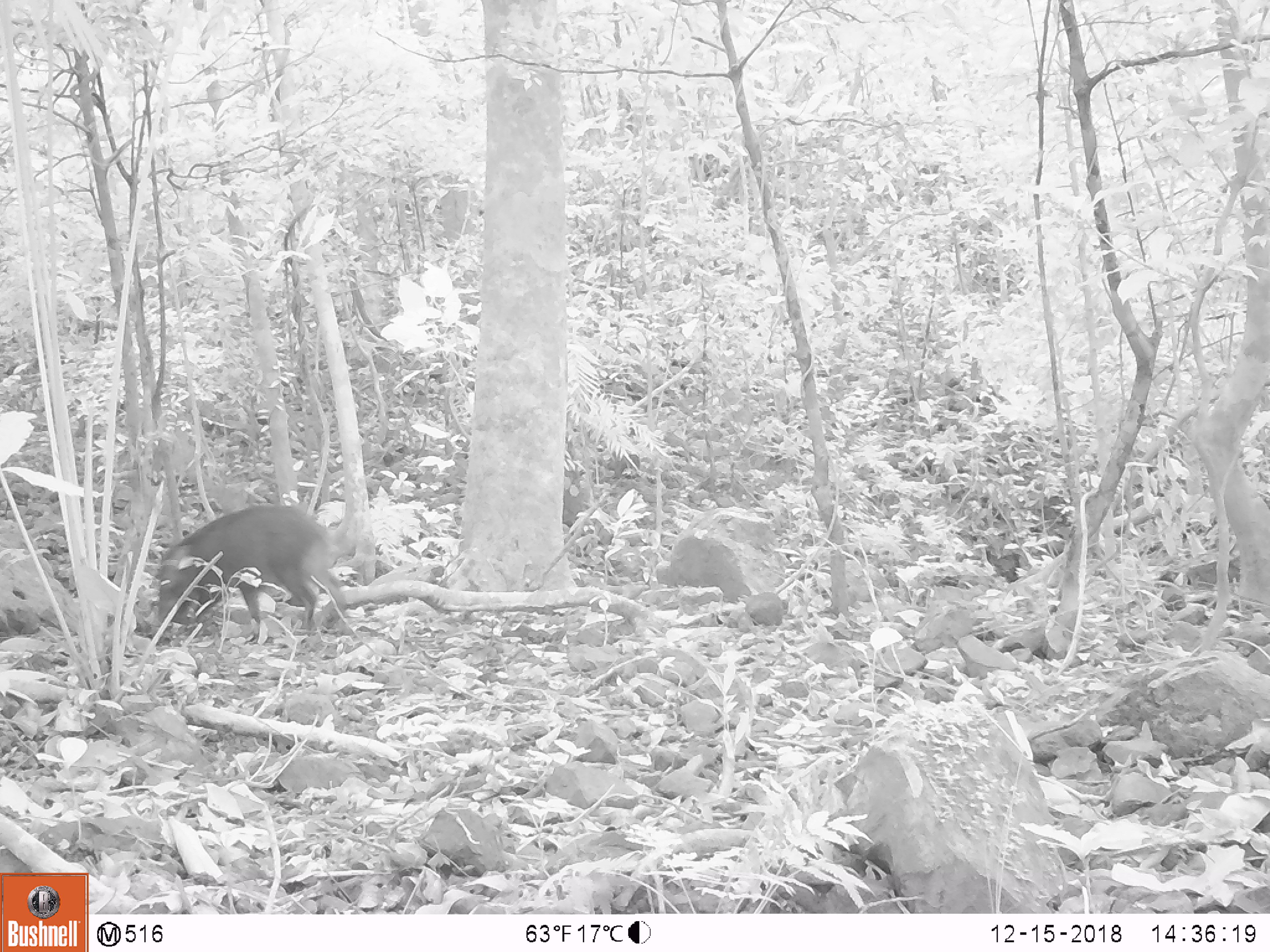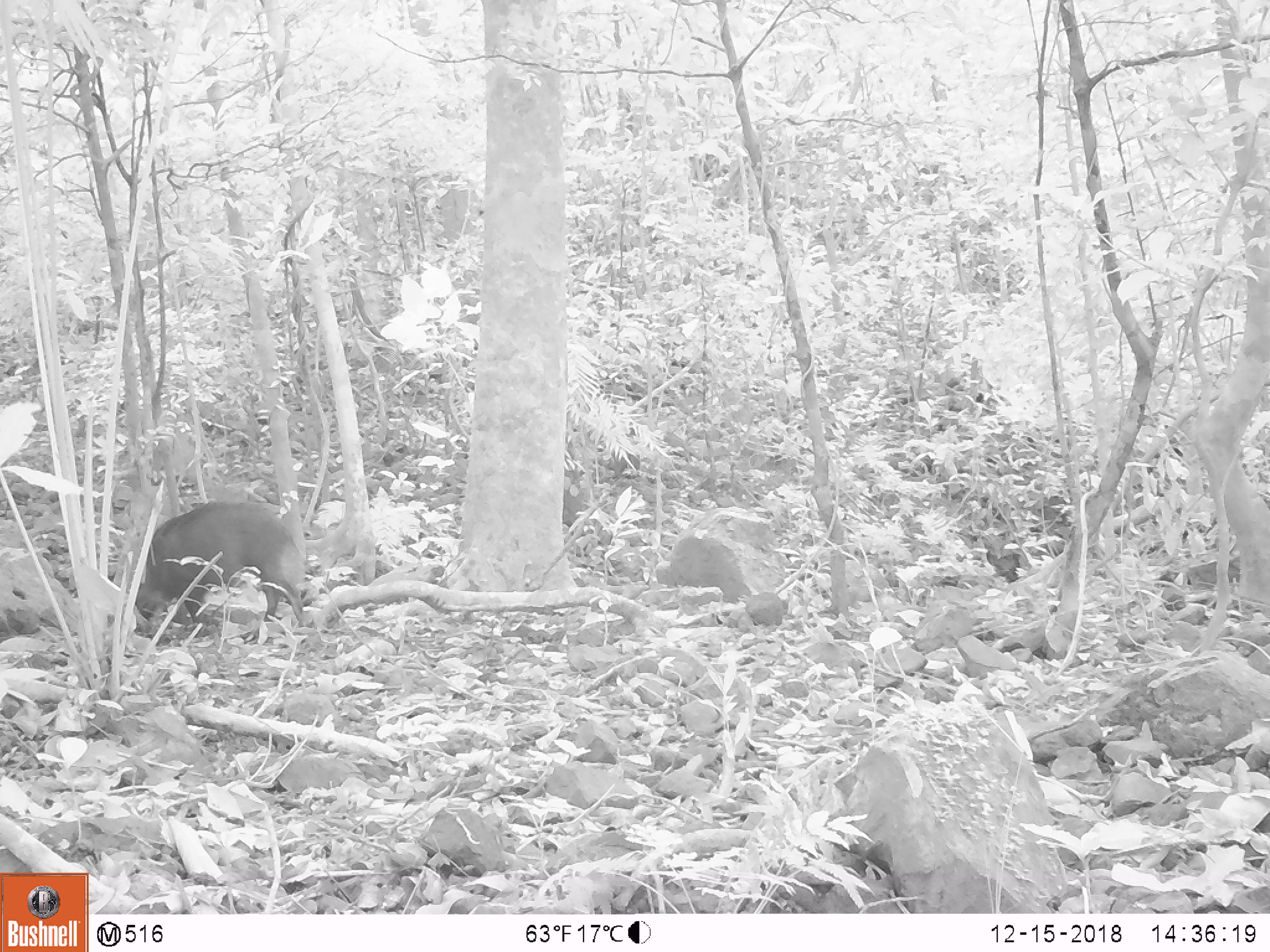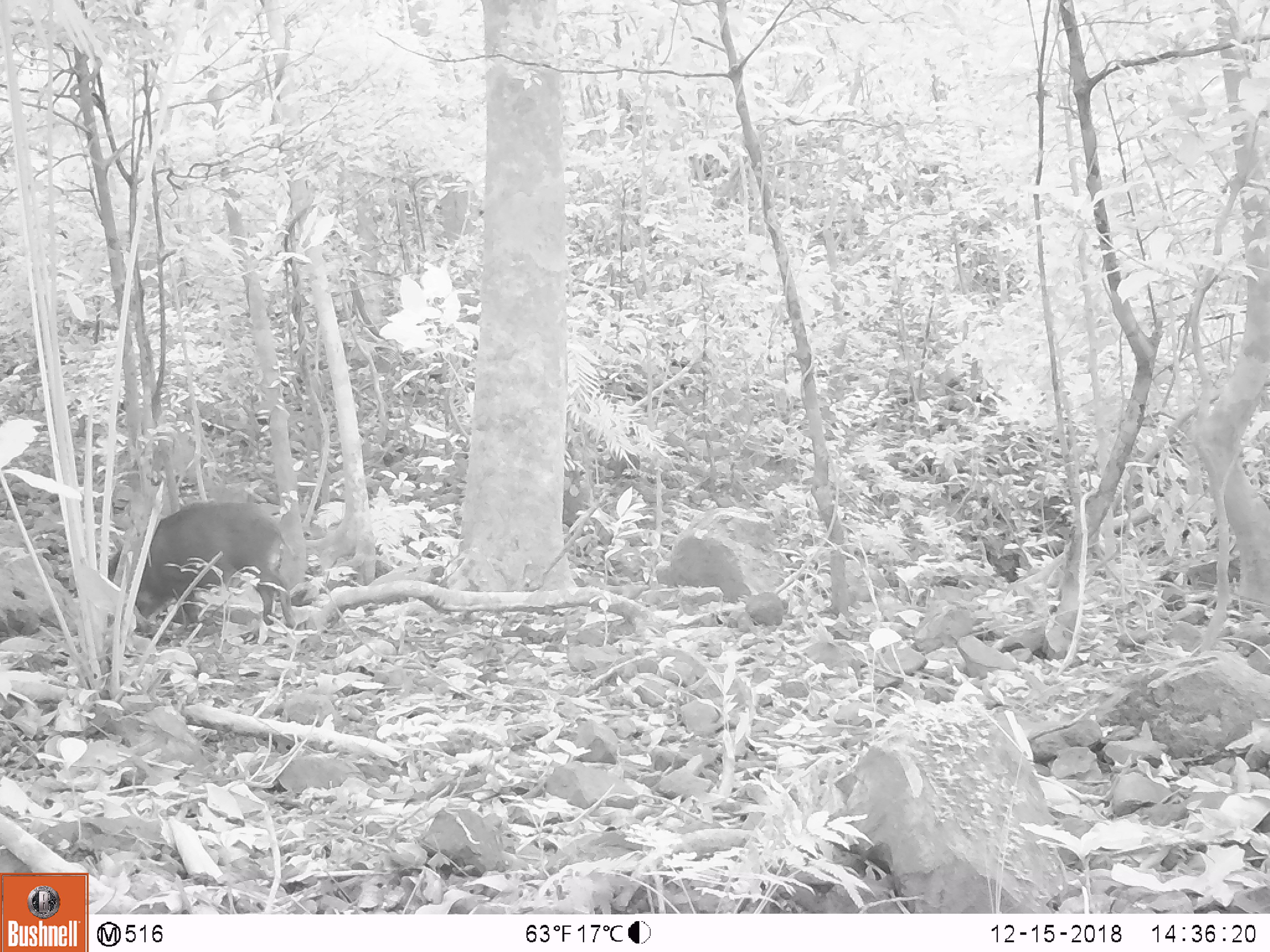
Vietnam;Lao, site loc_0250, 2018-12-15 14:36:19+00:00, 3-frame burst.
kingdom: Animalia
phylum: Chordata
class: Mammalia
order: Artiodactyla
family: Suidae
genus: Sus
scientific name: Sus scrofa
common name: eurasian wild pig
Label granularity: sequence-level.